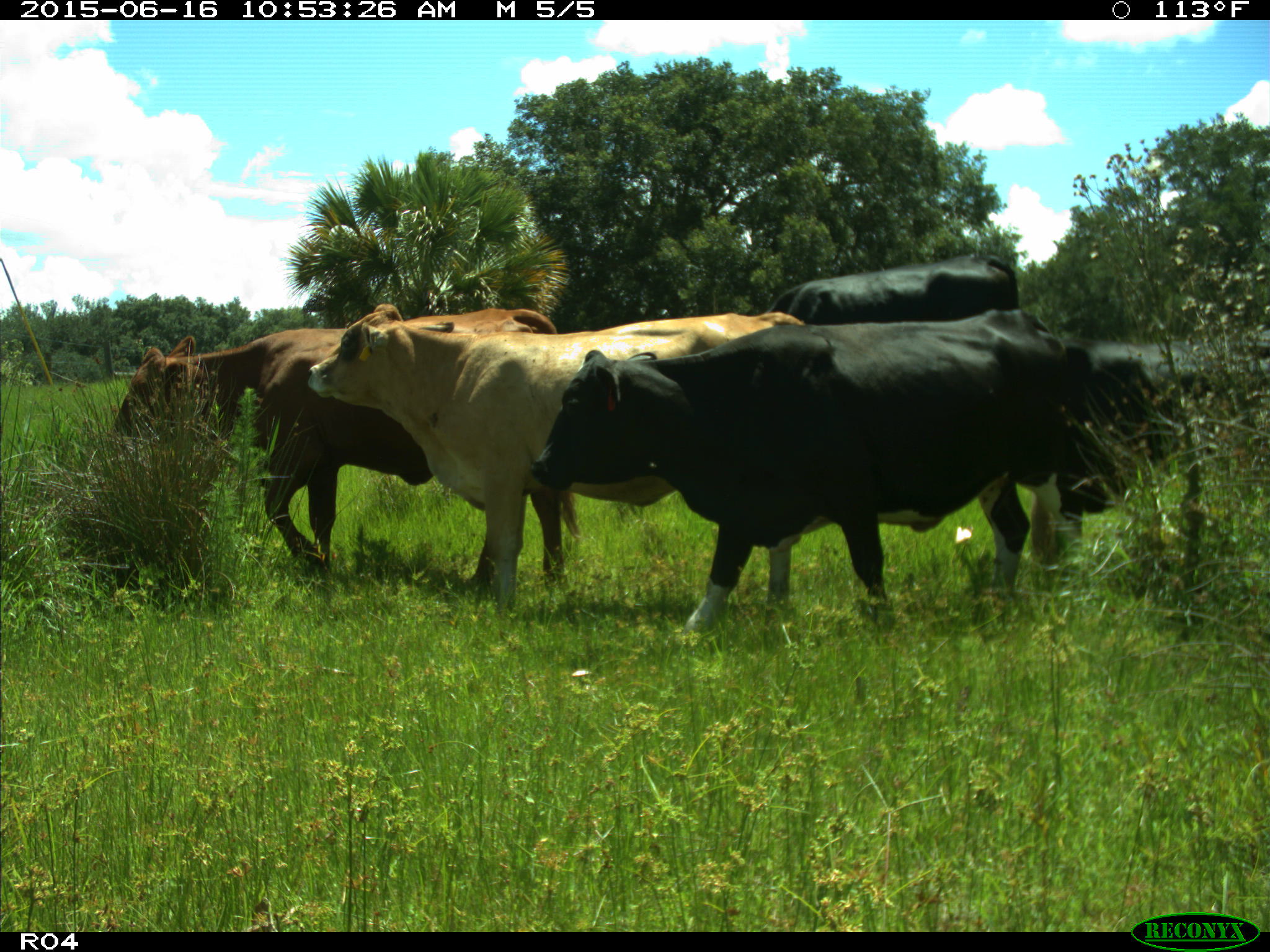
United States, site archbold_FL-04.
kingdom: Animalia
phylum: Chordata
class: Mammalia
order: Artiodactyla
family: Bovidae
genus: Bos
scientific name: Bos taurus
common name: domestic cow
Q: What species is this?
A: Bos taurus (domestic cow).